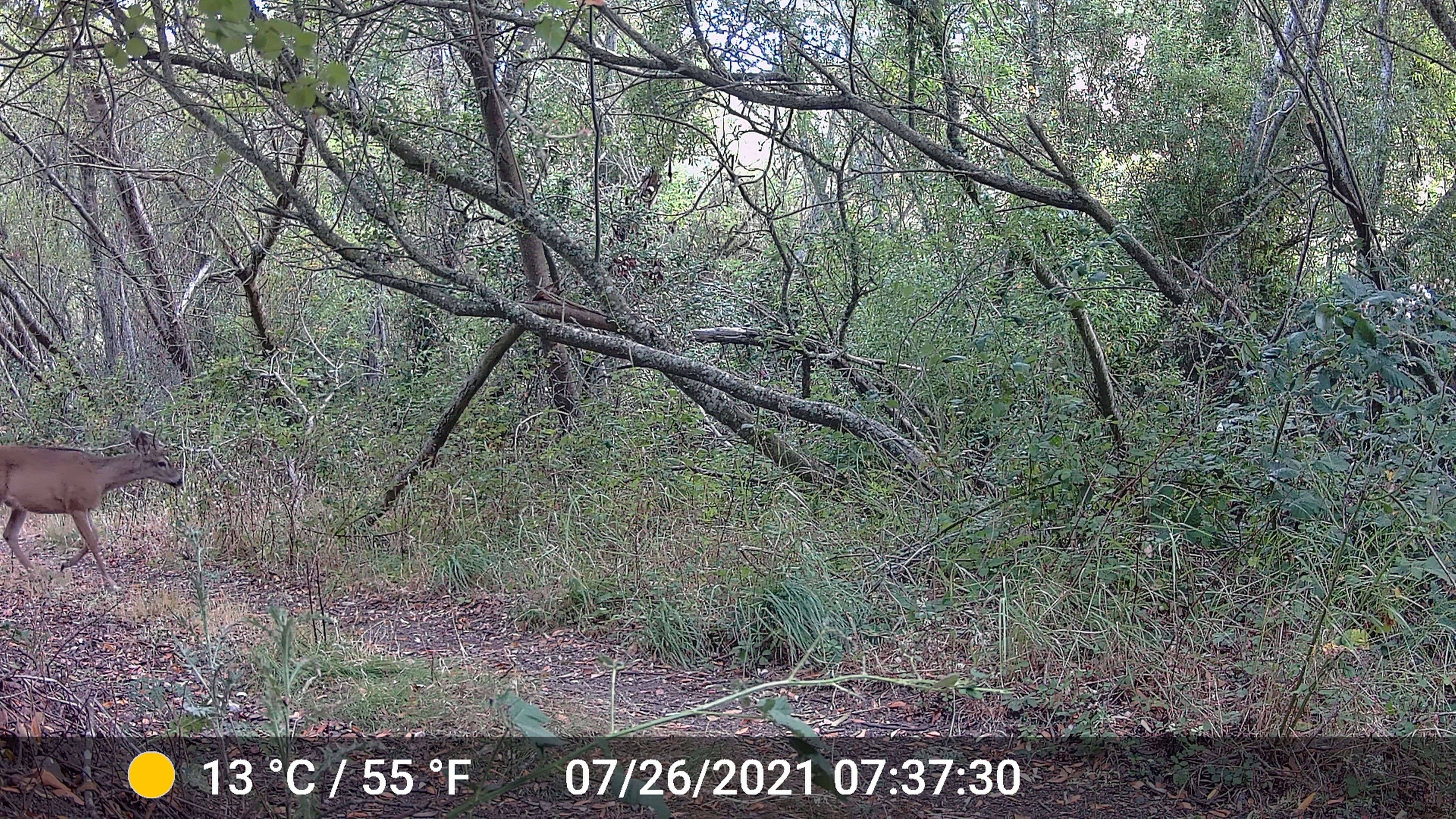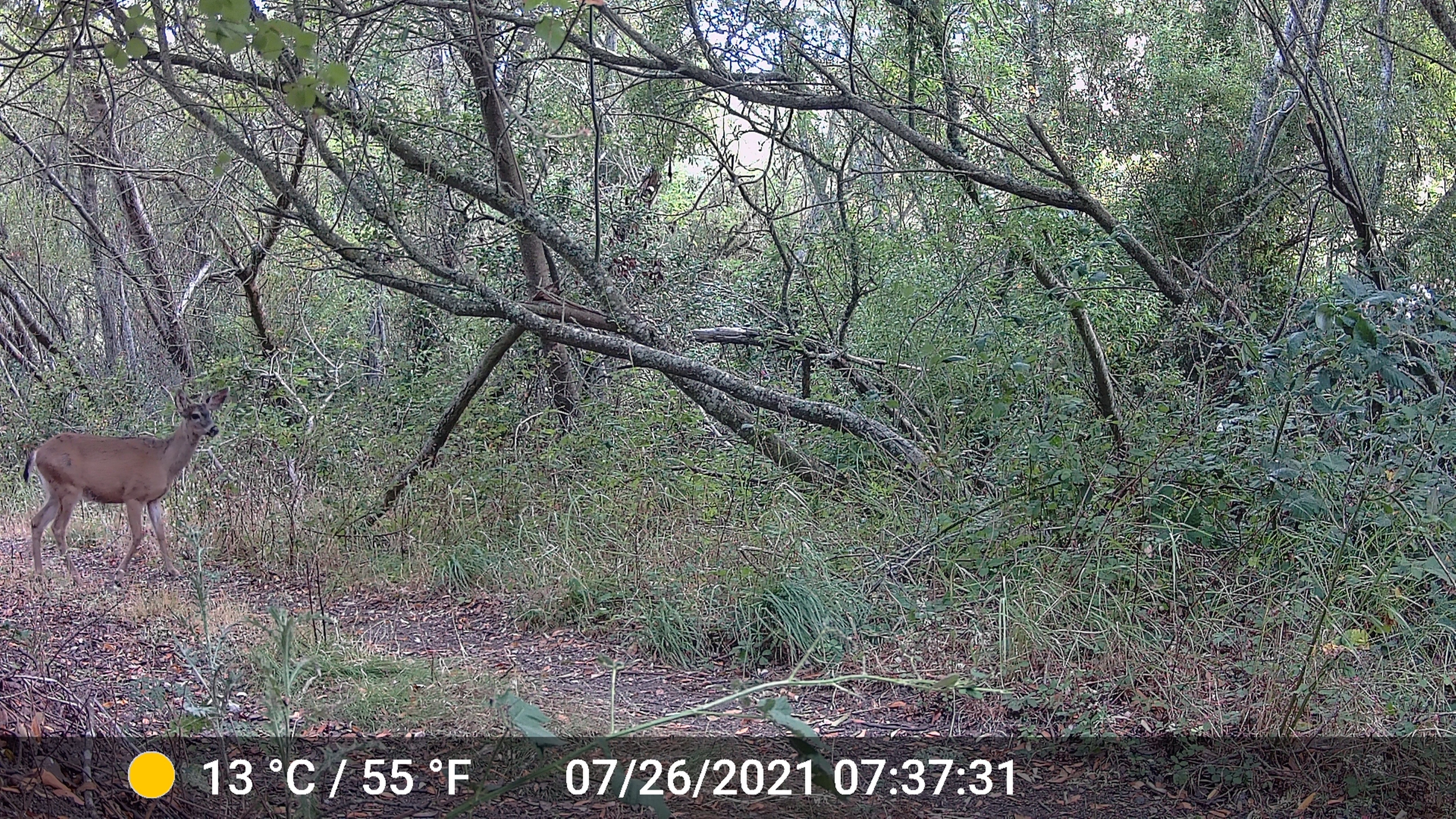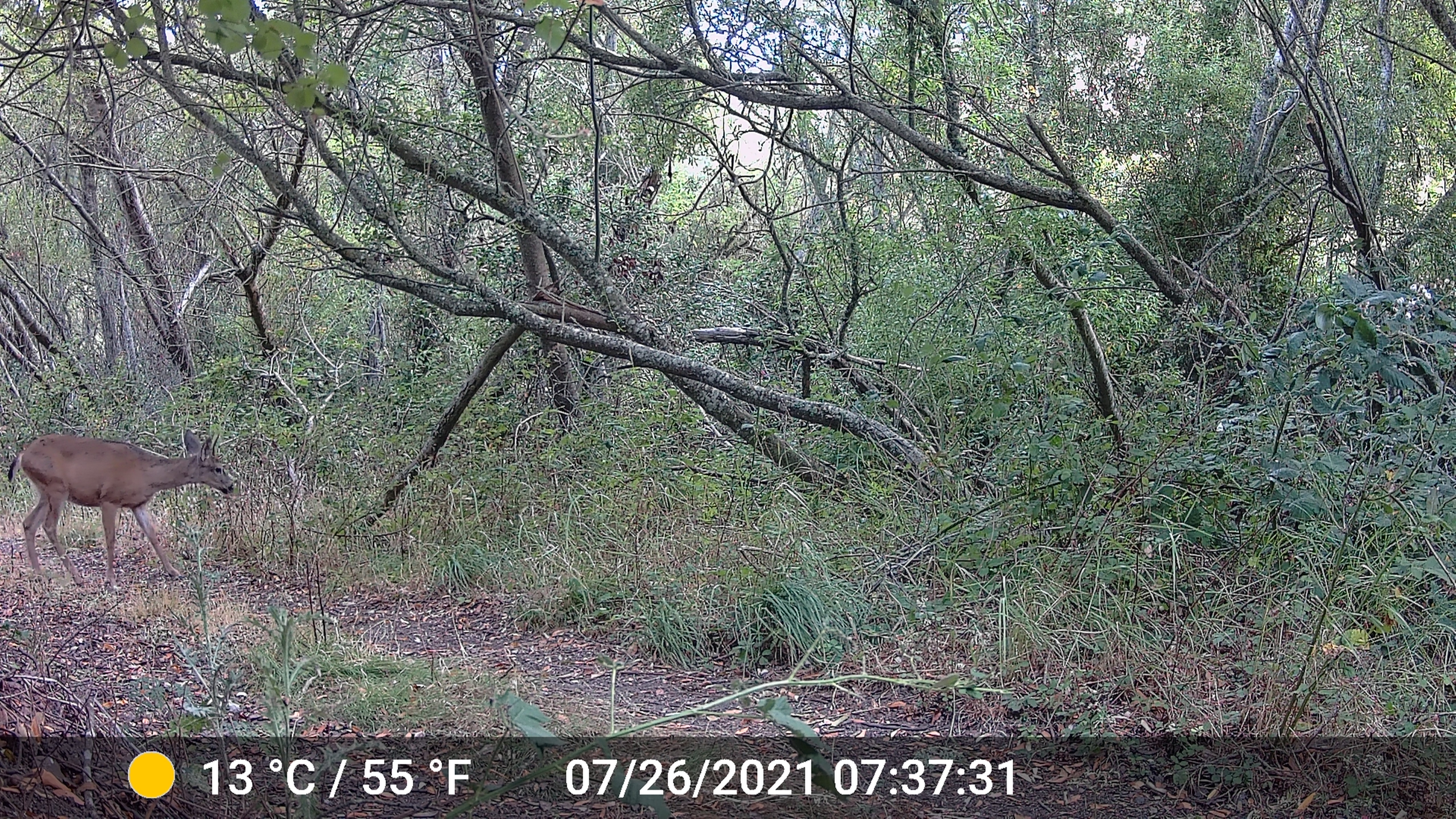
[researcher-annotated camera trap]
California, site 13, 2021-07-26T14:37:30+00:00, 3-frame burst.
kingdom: Animalia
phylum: Chordata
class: Mammalia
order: Artiodactyla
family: Cervidae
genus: Odocoileus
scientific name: Odocoileus hemionus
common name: mule deer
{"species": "mule deer (Odocoileus hemionus)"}